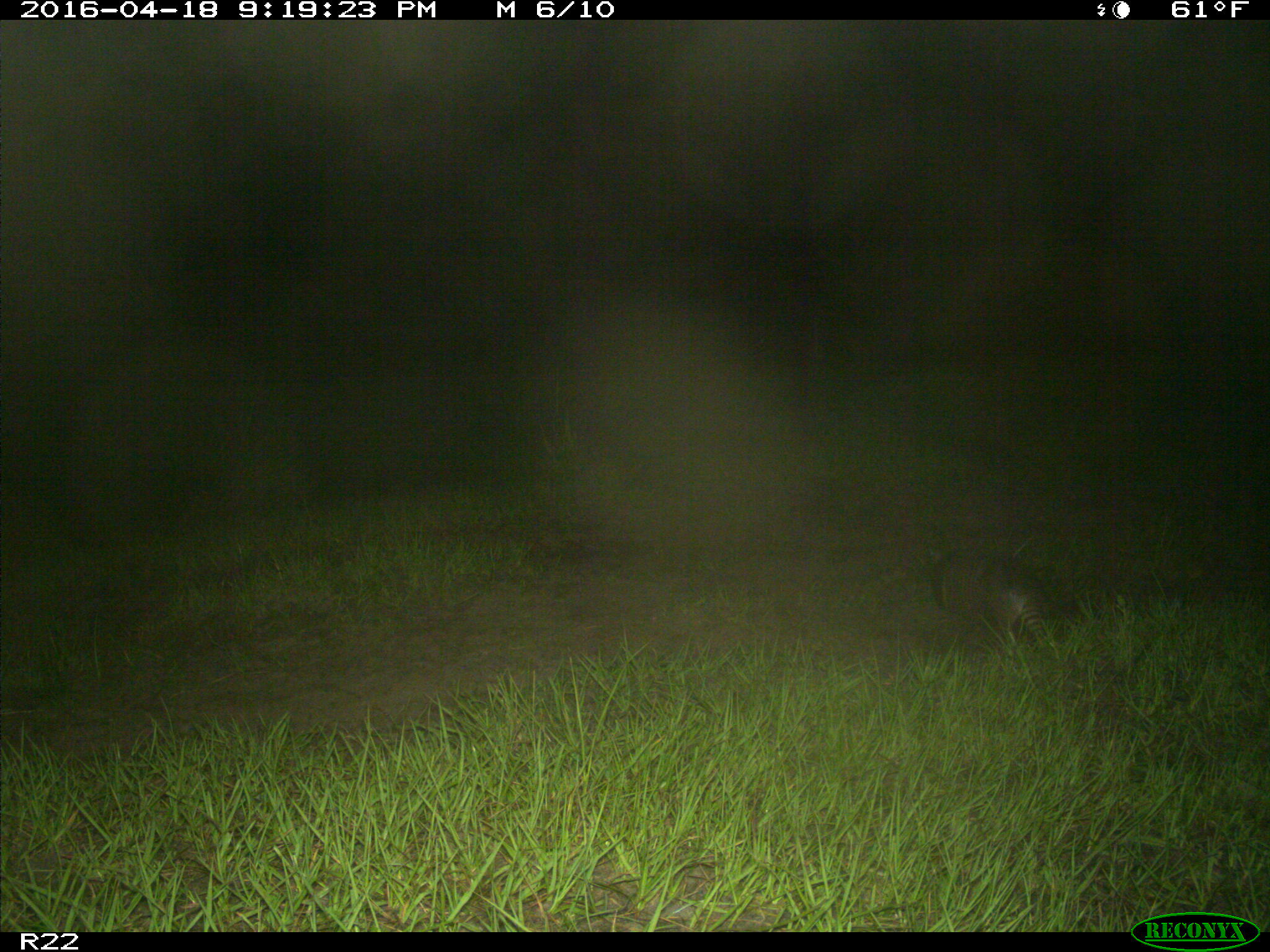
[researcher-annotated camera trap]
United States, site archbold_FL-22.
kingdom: Animalia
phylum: Chordata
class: Mammalia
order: Cingulata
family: Dasypodidae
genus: Dasypus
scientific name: Dasypus novemcinctus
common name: nine-banded armadillo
Dasypus novemcinctus (nine-banded armadillo).